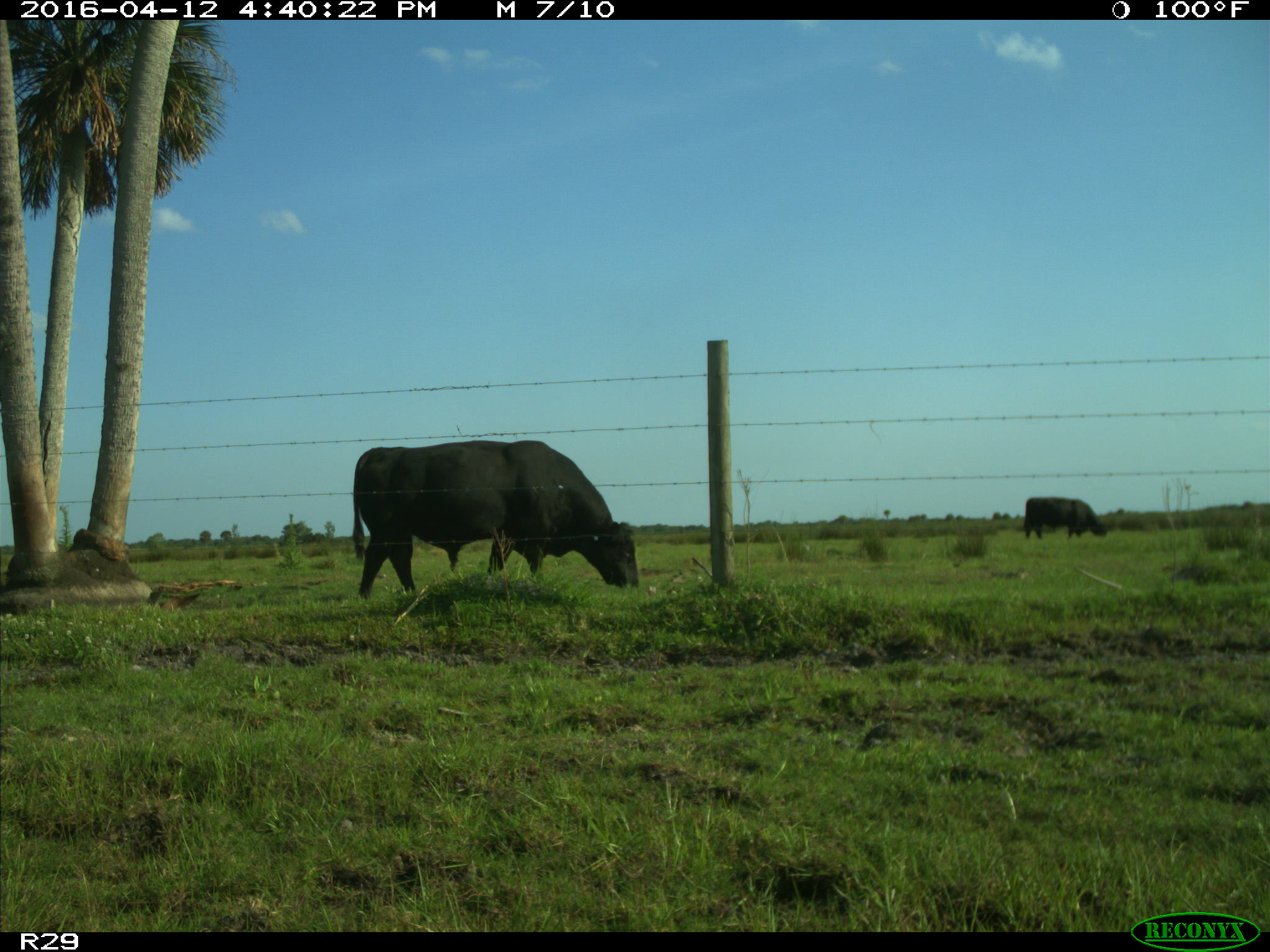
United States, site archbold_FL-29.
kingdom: Animalia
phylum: Chordata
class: Mammalia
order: Artiodactyla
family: Bovidae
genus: Bos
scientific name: Bos taurus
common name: domestic cow